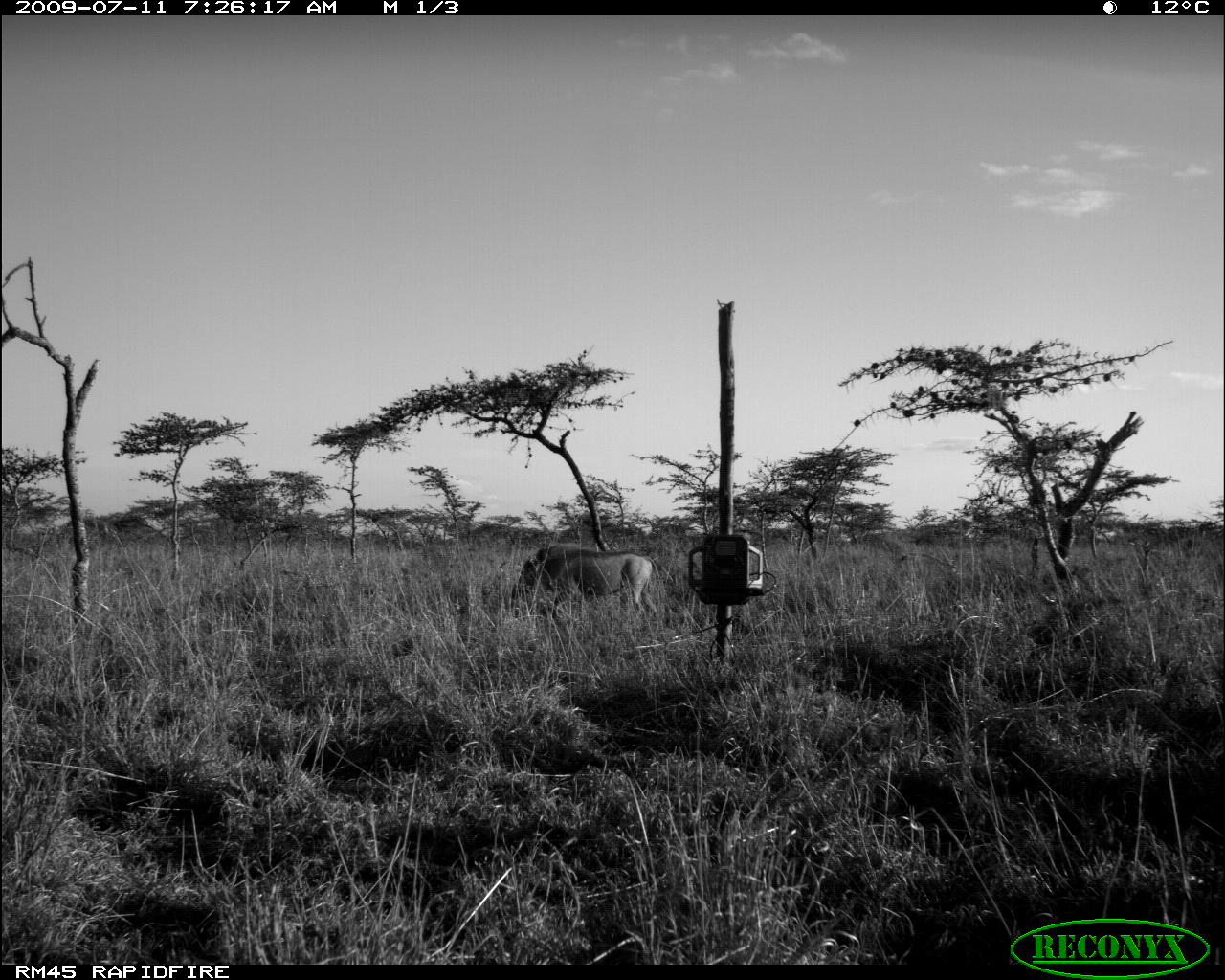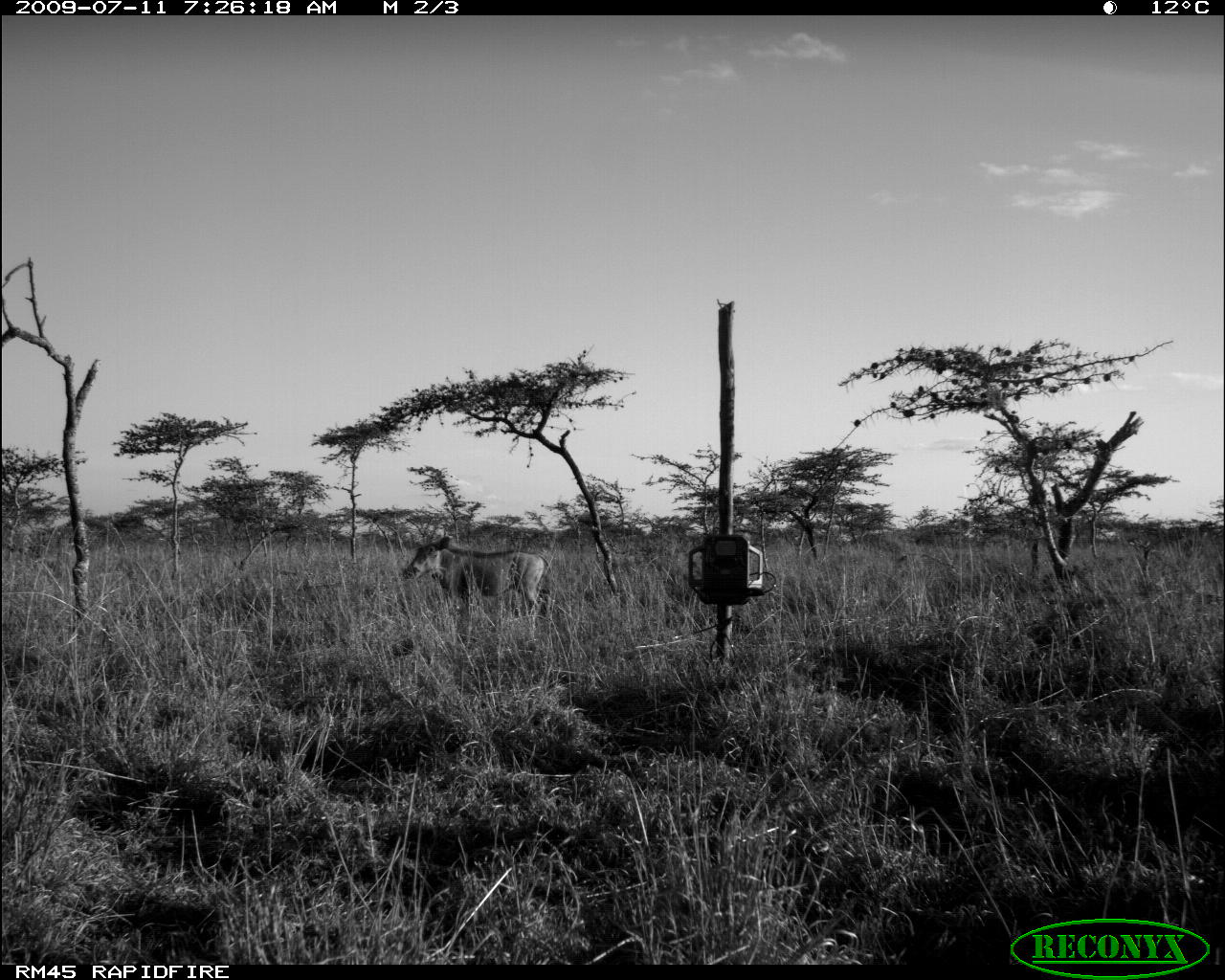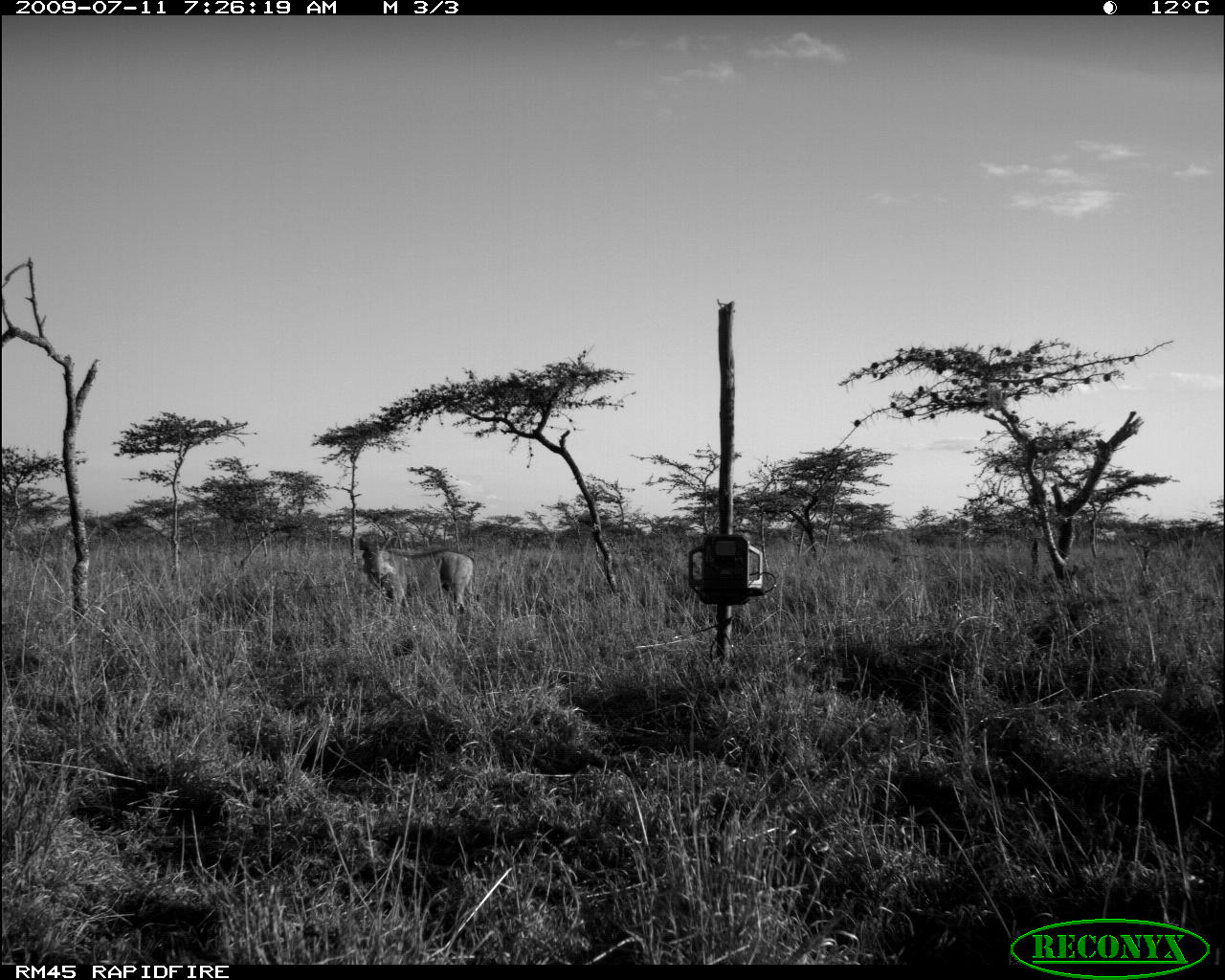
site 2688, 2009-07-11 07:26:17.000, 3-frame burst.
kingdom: Animalia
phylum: Chordata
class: Mammalia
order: Artiodactyla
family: Suidae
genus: Phacochoerus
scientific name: Phacochoerus africanus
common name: common warthog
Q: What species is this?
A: Phacochoerus africanus (common warthog).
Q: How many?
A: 1.